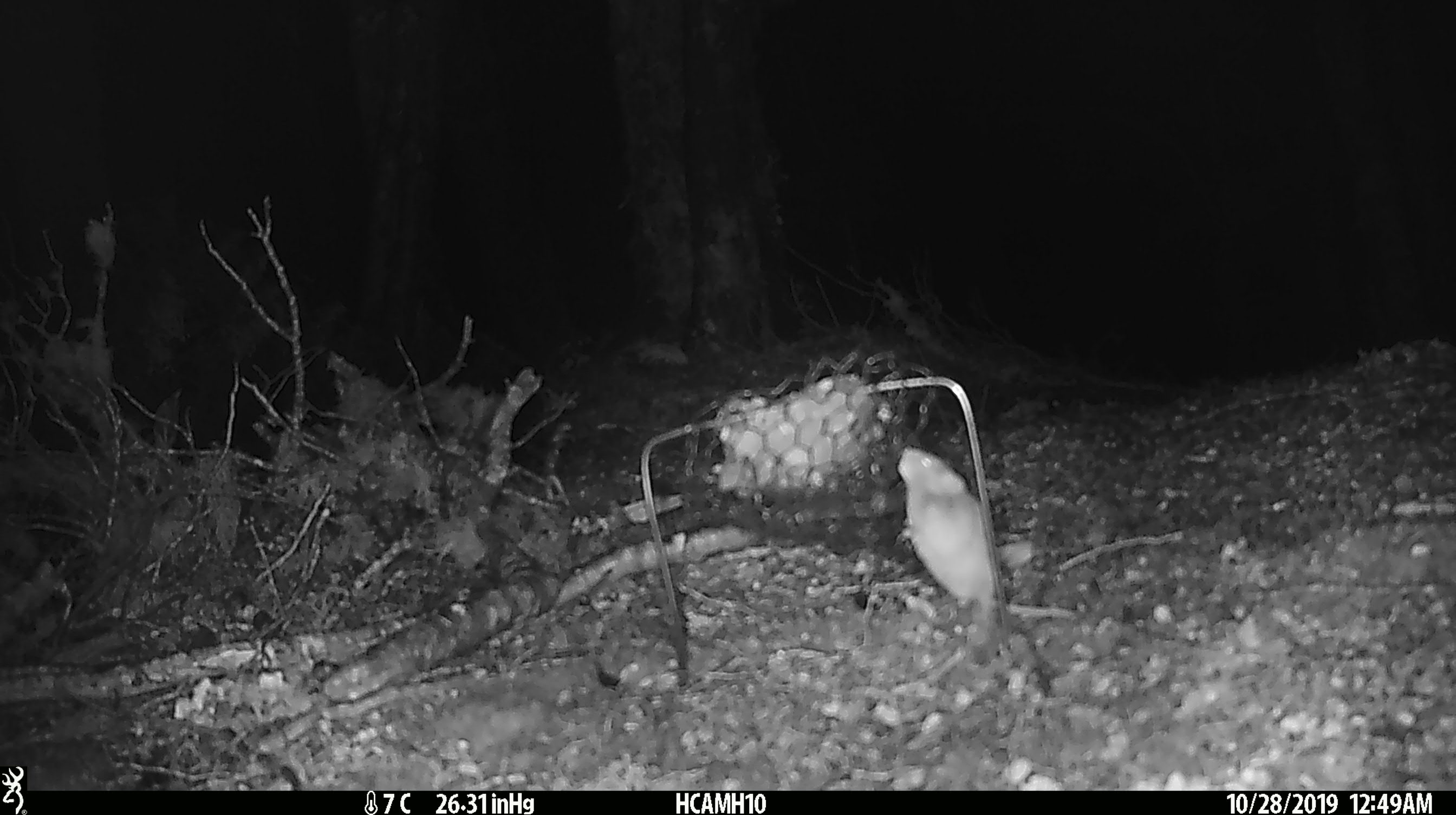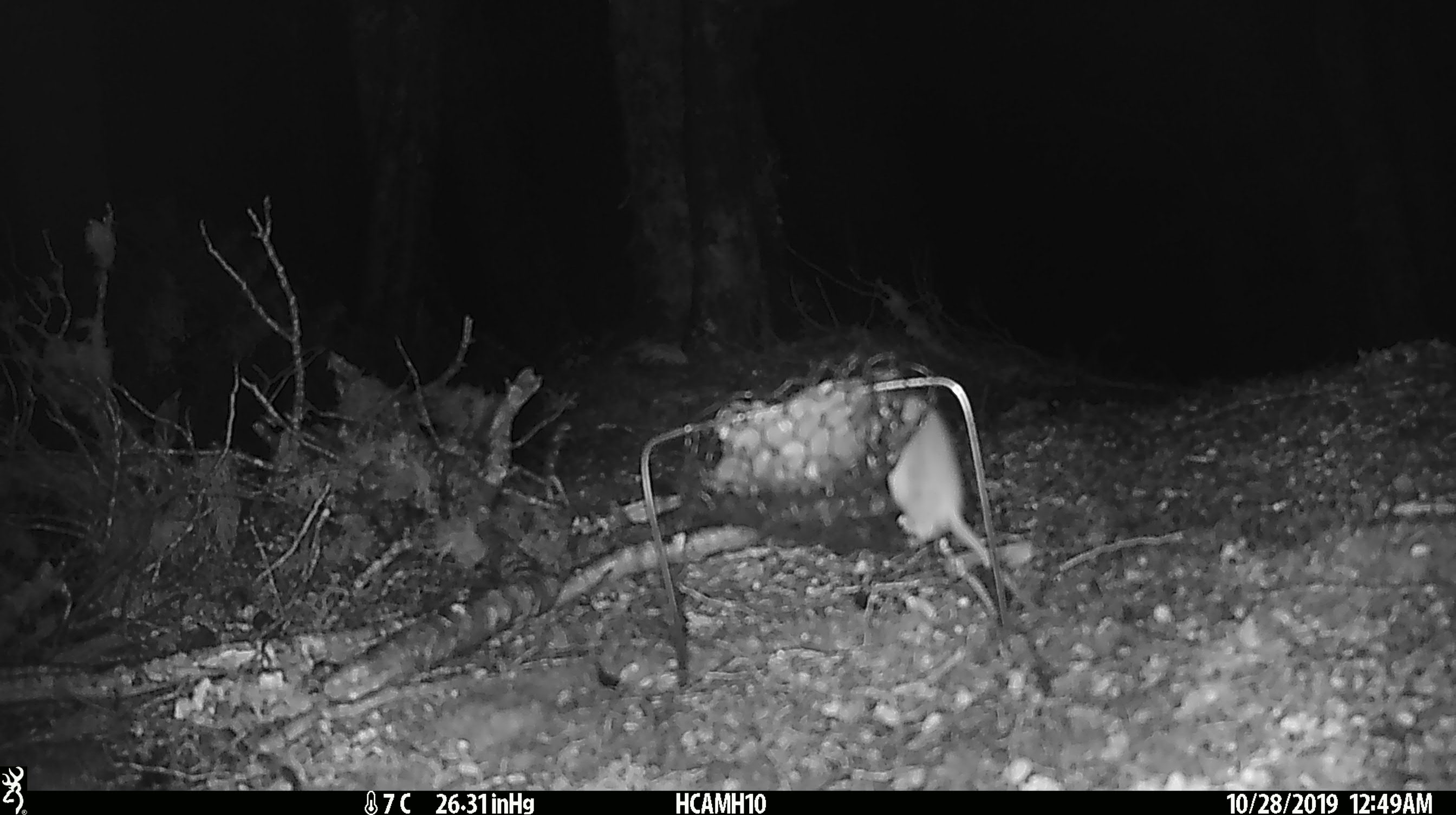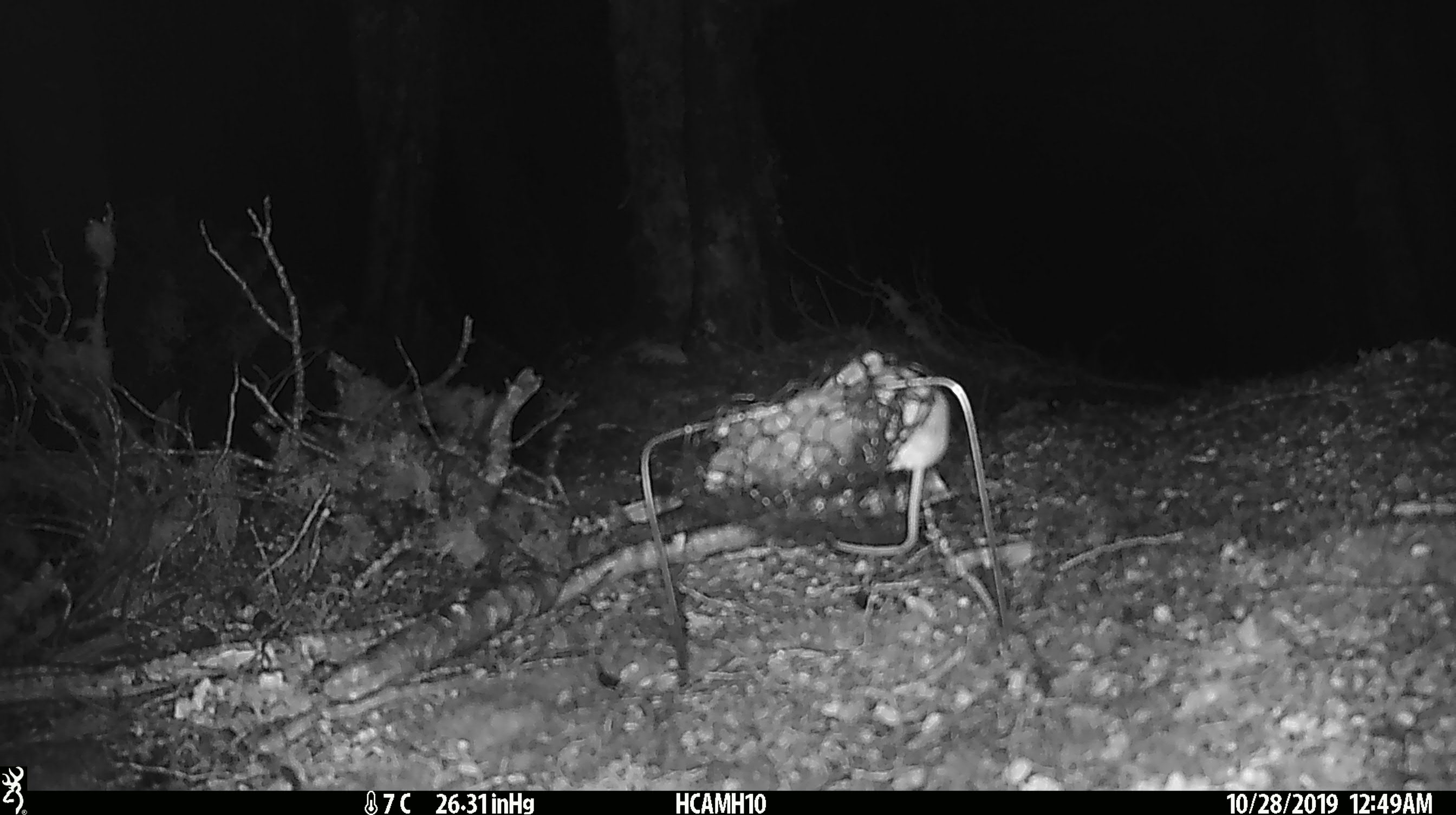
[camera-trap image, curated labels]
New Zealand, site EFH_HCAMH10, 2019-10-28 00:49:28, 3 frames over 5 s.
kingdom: Animalia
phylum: Chordata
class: Mammalia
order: Rodentia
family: Muridae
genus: Mus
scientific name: Mus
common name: mouse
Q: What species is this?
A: Mouse (Mus).